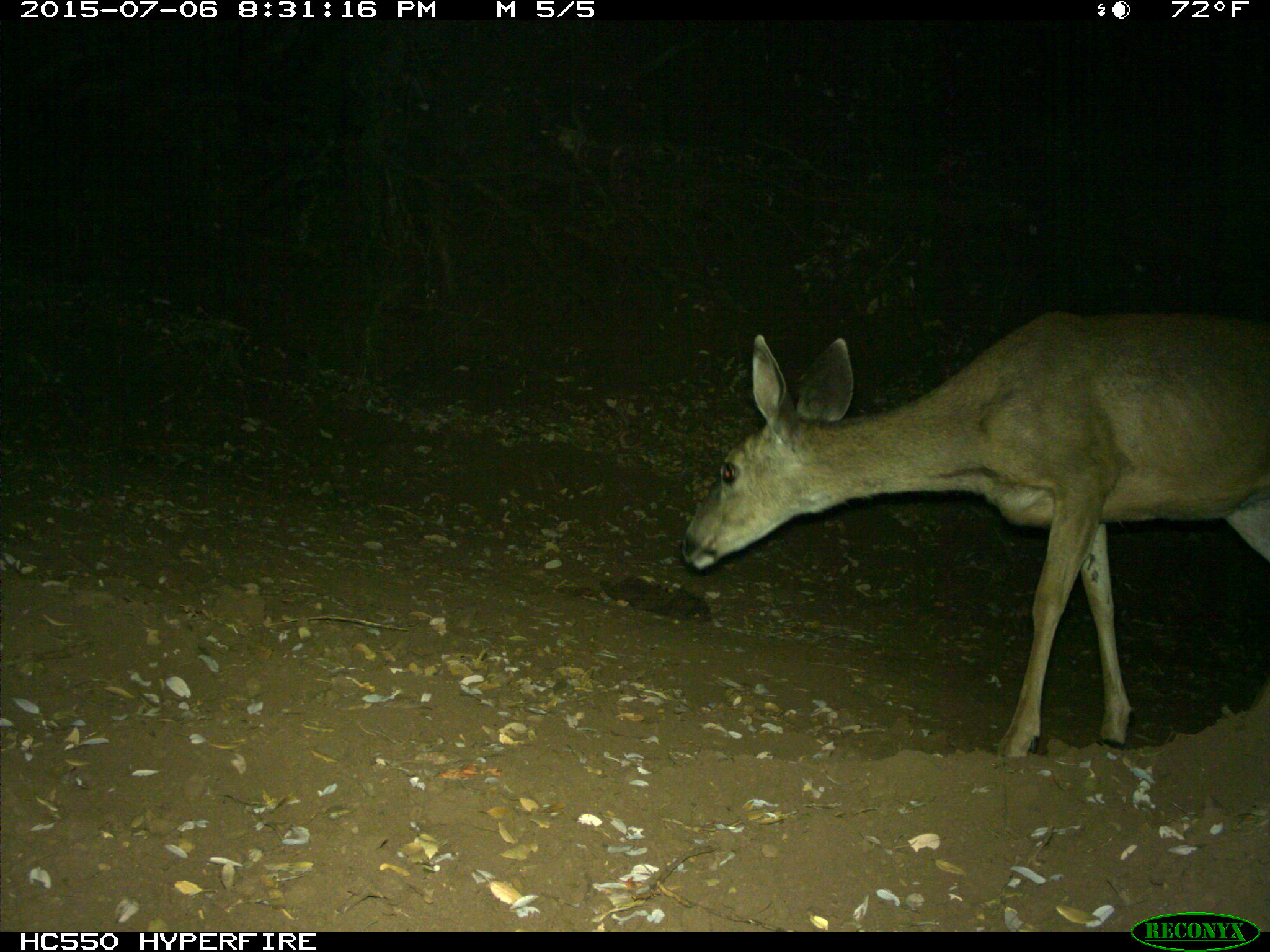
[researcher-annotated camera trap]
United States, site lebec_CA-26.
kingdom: Animalia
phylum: Chordata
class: Mammalia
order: Artiodactyla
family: Cervidae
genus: Odocoileus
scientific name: Odocoileus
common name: deer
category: unidentified deer